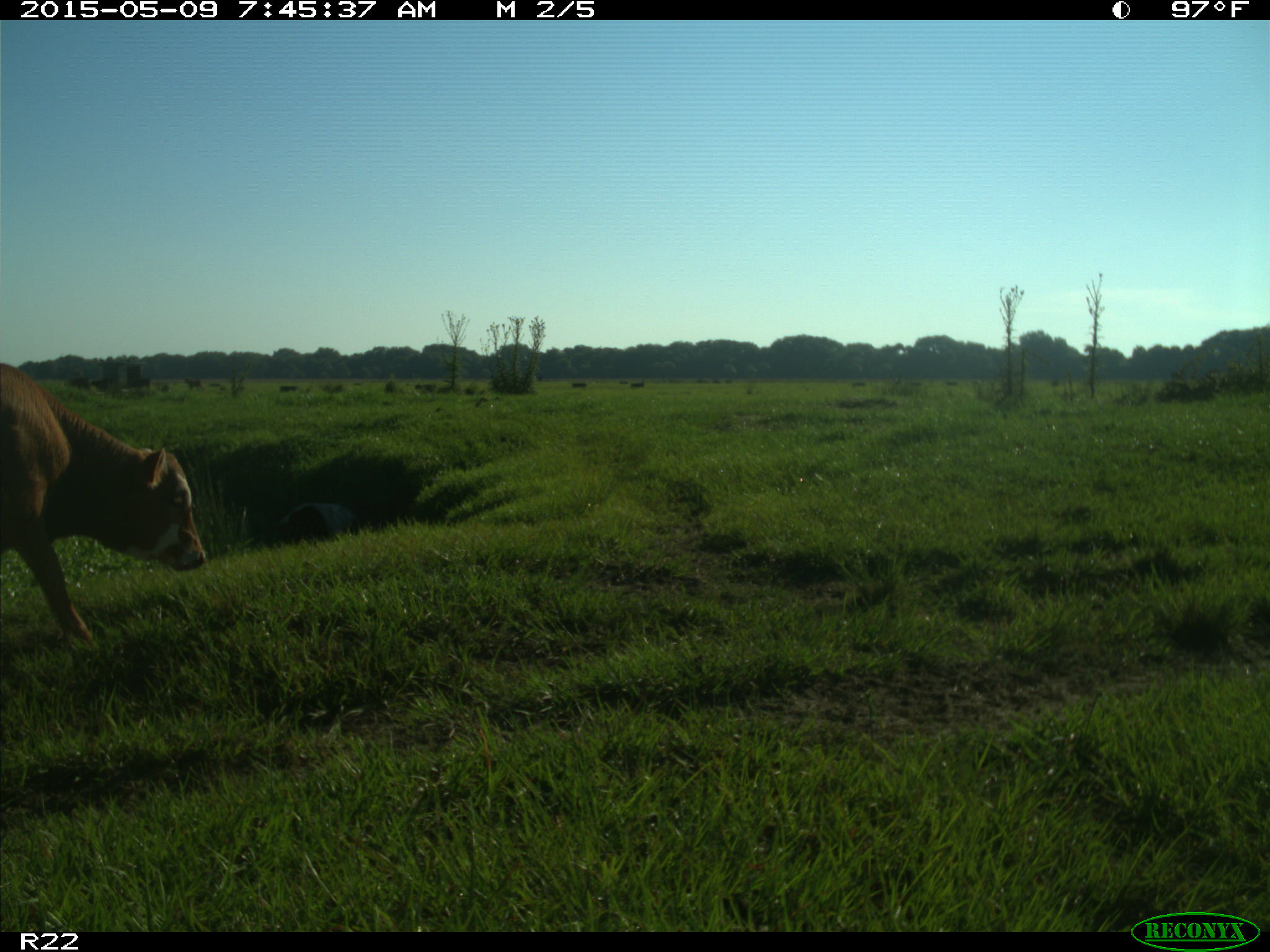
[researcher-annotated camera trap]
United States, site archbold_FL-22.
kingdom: Animalia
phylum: Chordata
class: Mammalia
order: Artiodactyla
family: Bovidae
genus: Bos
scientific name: Bos taurus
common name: domestic cow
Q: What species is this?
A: Bos taurus (domestic cow).